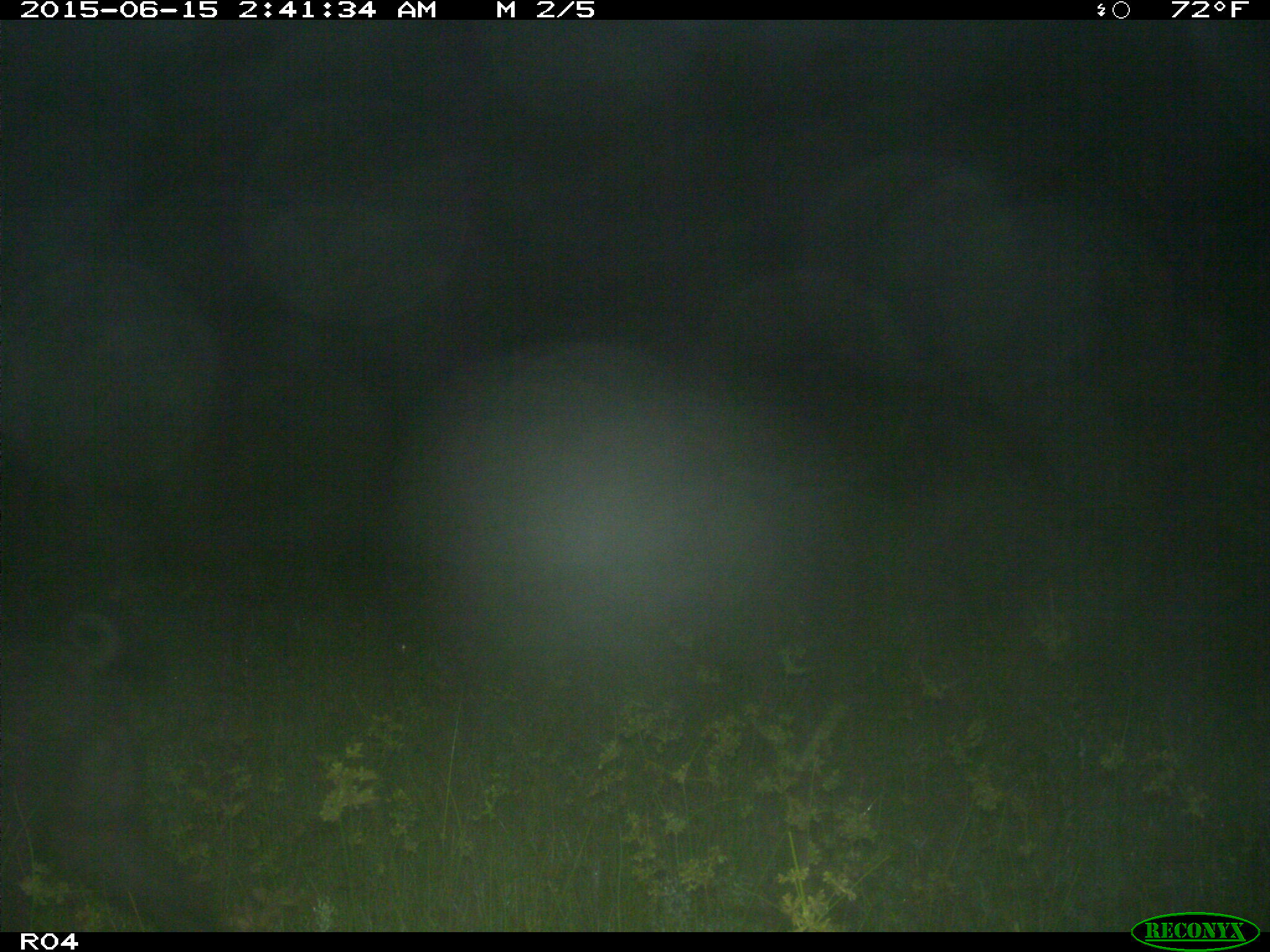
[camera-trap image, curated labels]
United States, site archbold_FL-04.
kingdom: Animalia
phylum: Chordata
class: Mammalia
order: Artiodactyla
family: Suidae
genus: Sus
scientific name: Sus scrofa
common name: wild boar